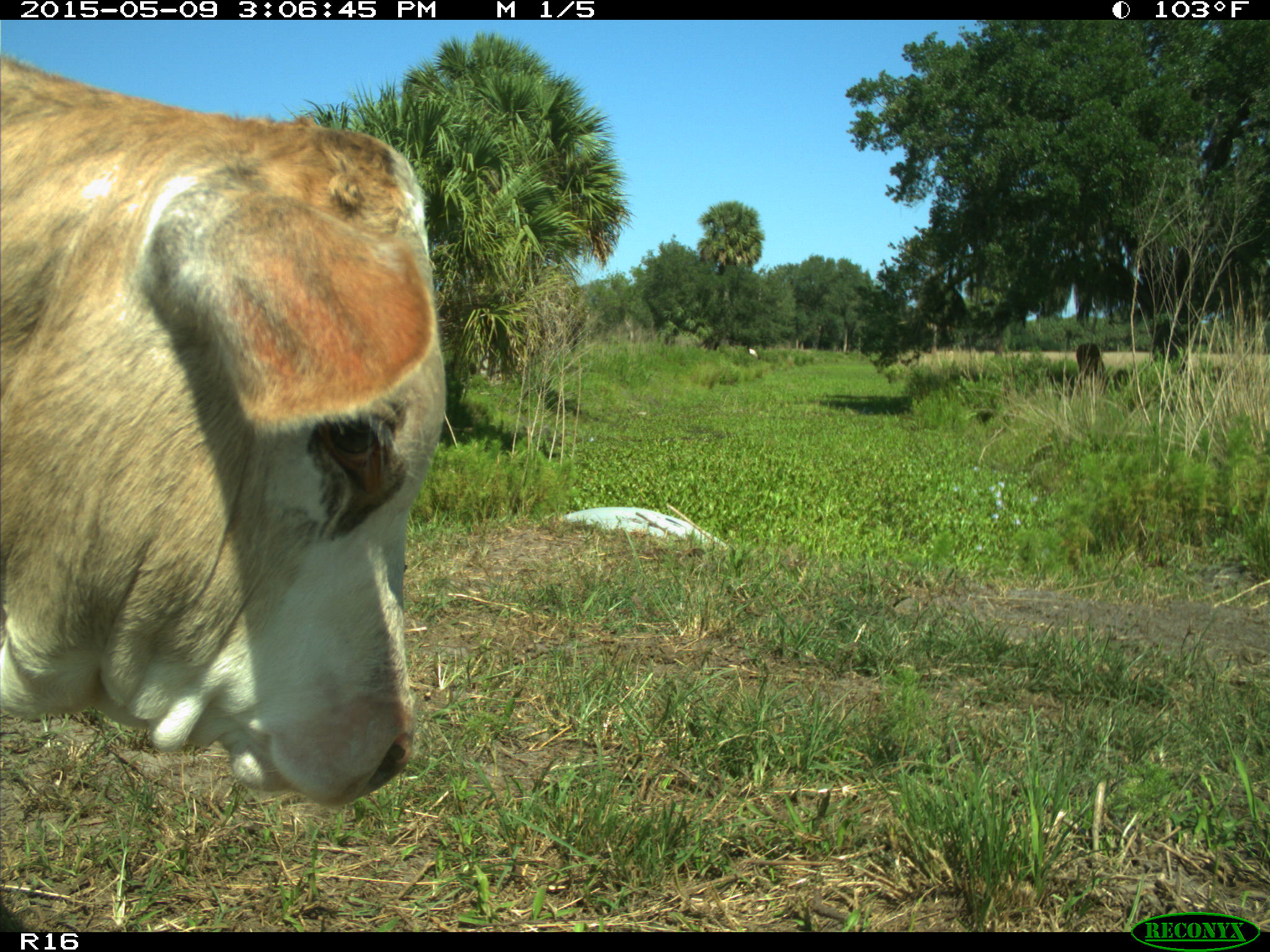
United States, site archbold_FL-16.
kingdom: Animalia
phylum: Chordata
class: Mammalia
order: Artiodactyla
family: Bovidae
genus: Bos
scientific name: Bos taurus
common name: domestic cow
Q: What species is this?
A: Bos taurus (domestic cow).